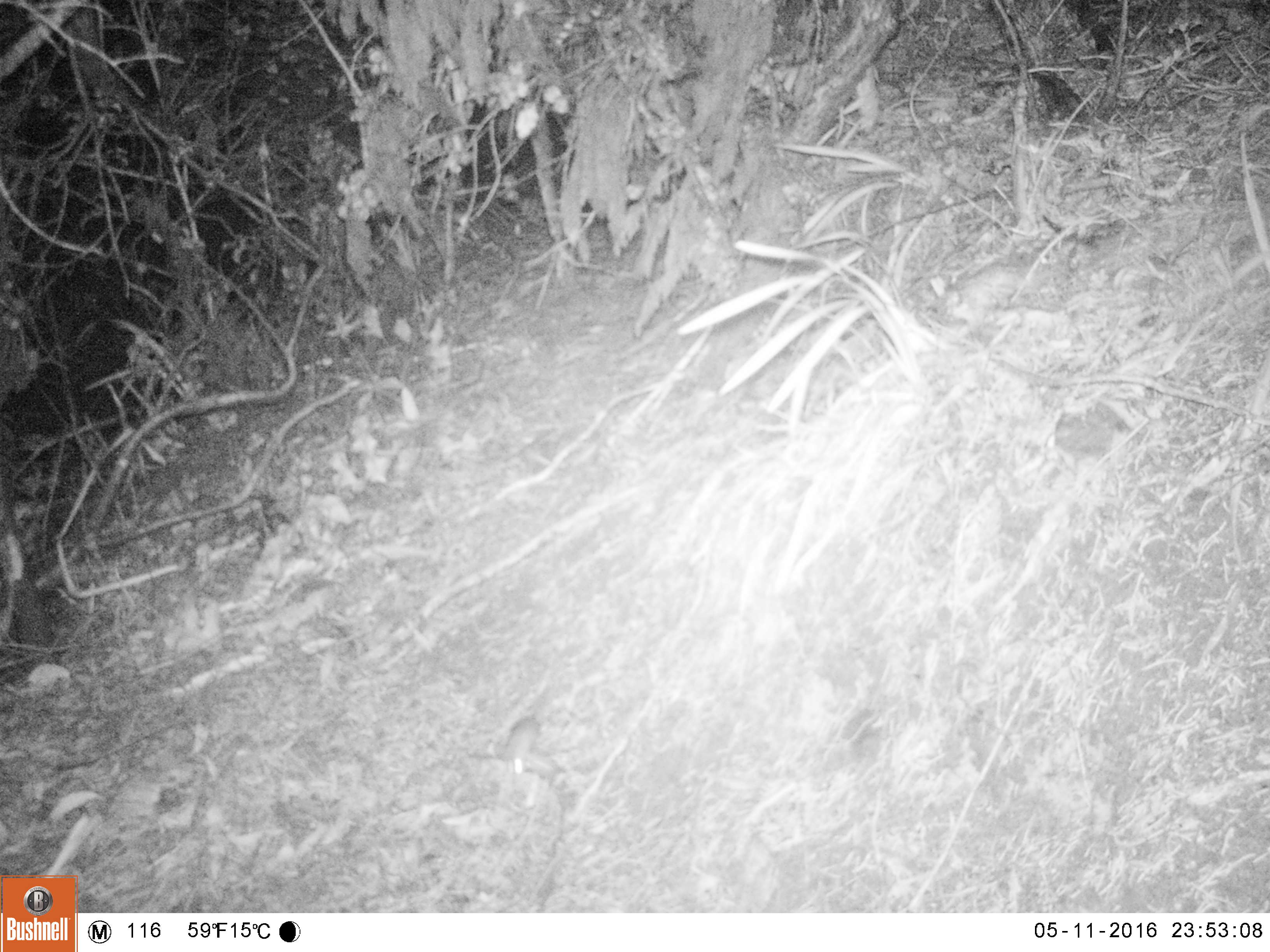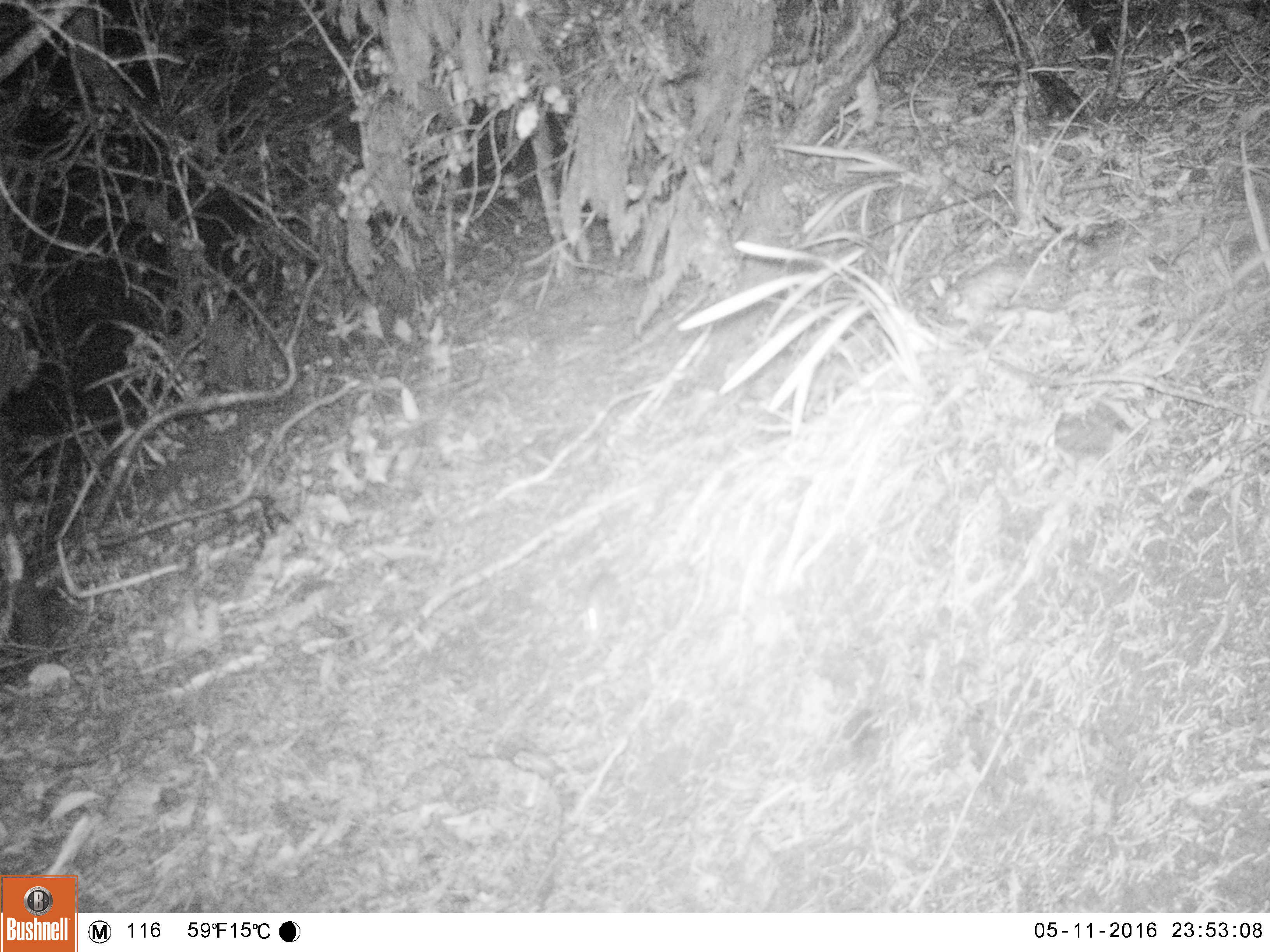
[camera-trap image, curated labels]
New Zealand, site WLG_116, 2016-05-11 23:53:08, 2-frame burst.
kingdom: Animalia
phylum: Chordata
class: Mammalia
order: Rodentia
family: Muridae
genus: Mus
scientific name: Mus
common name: mouse